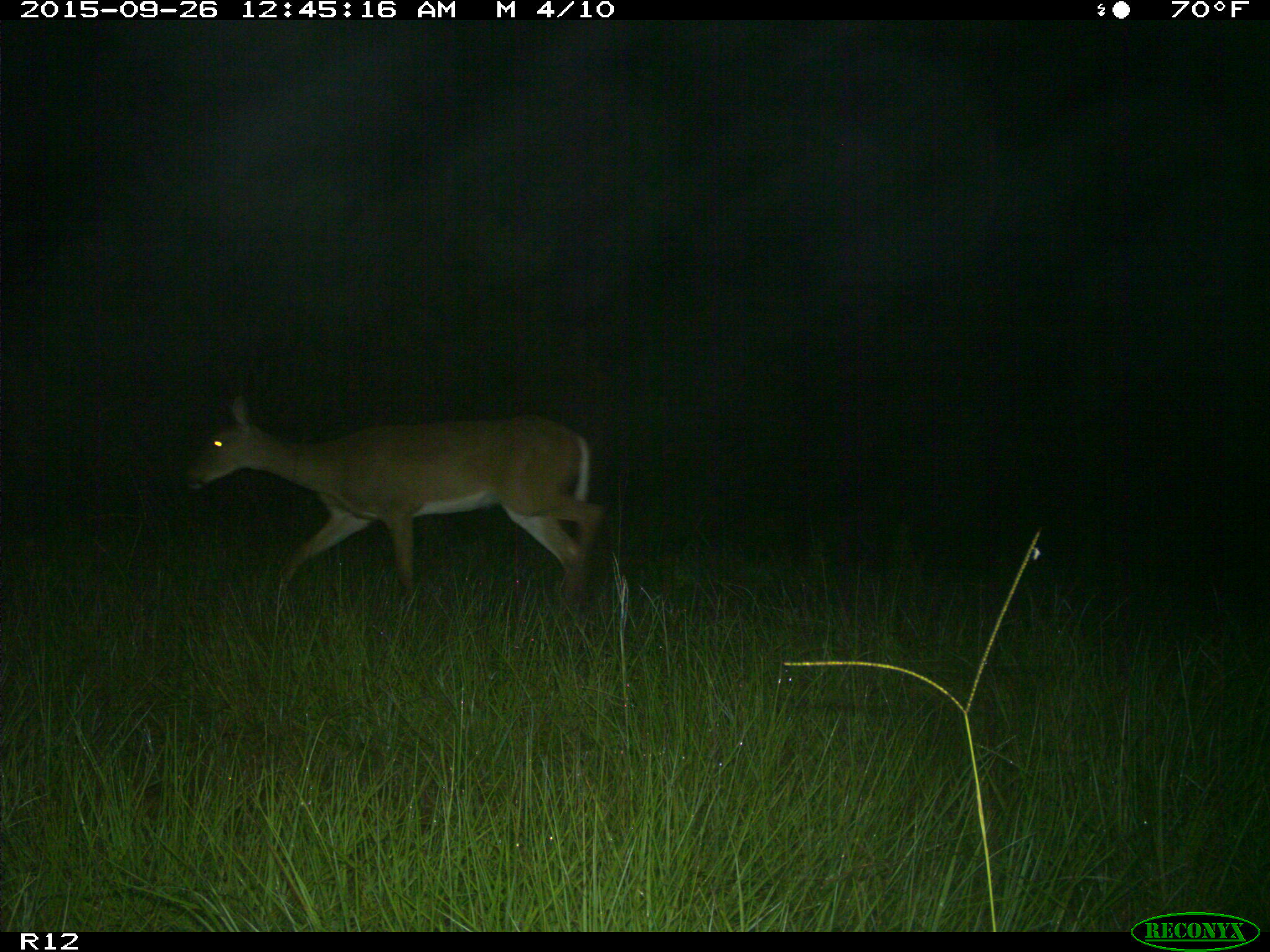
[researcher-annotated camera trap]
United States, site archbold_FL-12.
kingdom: Animalia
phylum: Chordata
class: Mammalia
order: Artiodactyla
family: Cervidae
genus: Odocoileus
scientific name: Odocoileus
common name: deer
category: unidentified deer